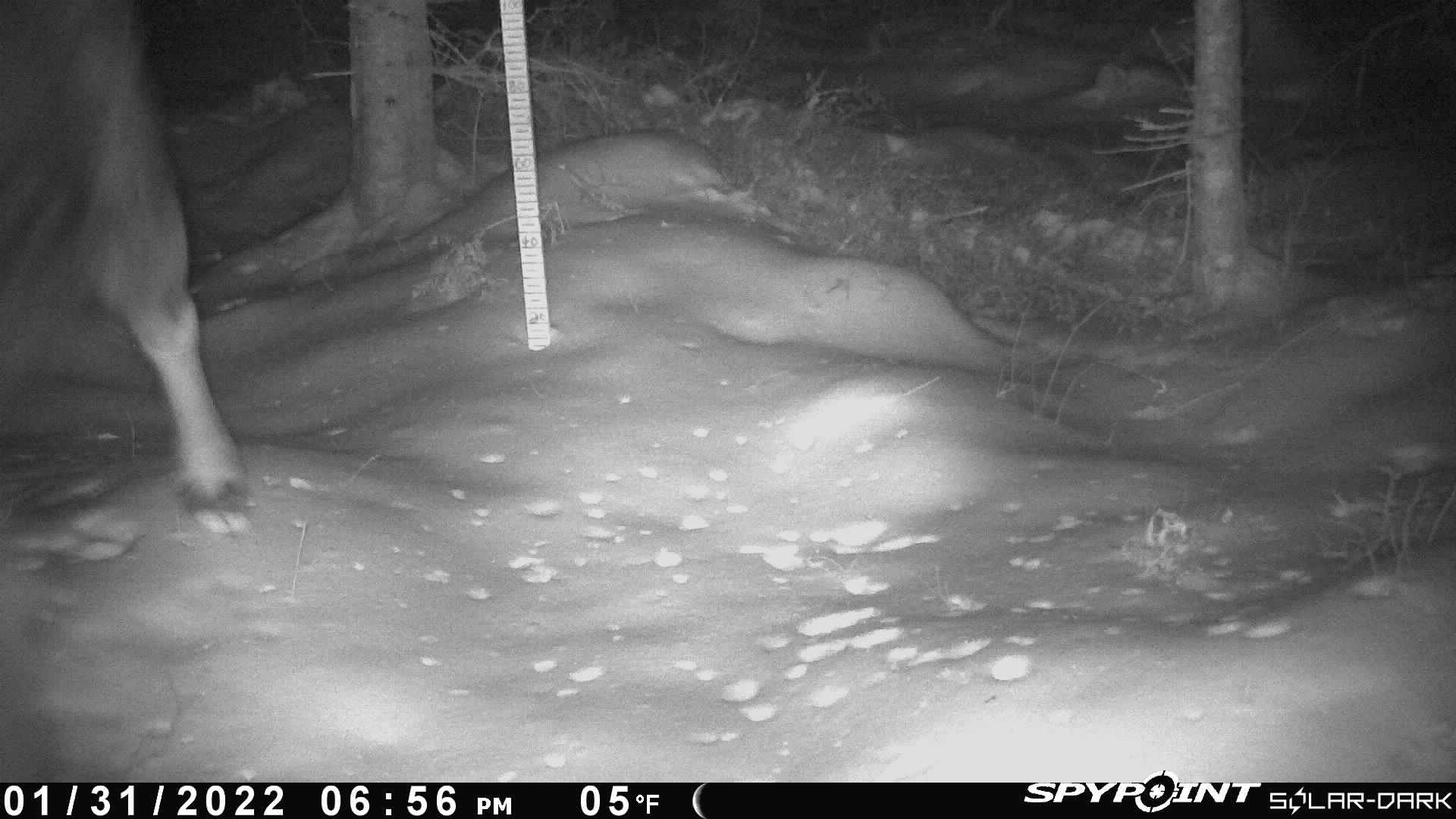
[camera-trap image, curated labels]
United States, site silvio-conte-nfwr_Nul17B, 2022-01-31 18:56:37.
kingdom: Animalia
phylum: Chordata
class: Mammalia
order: Artiodactyla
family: Cervidae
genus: Alces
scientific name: Alces alces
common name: moose